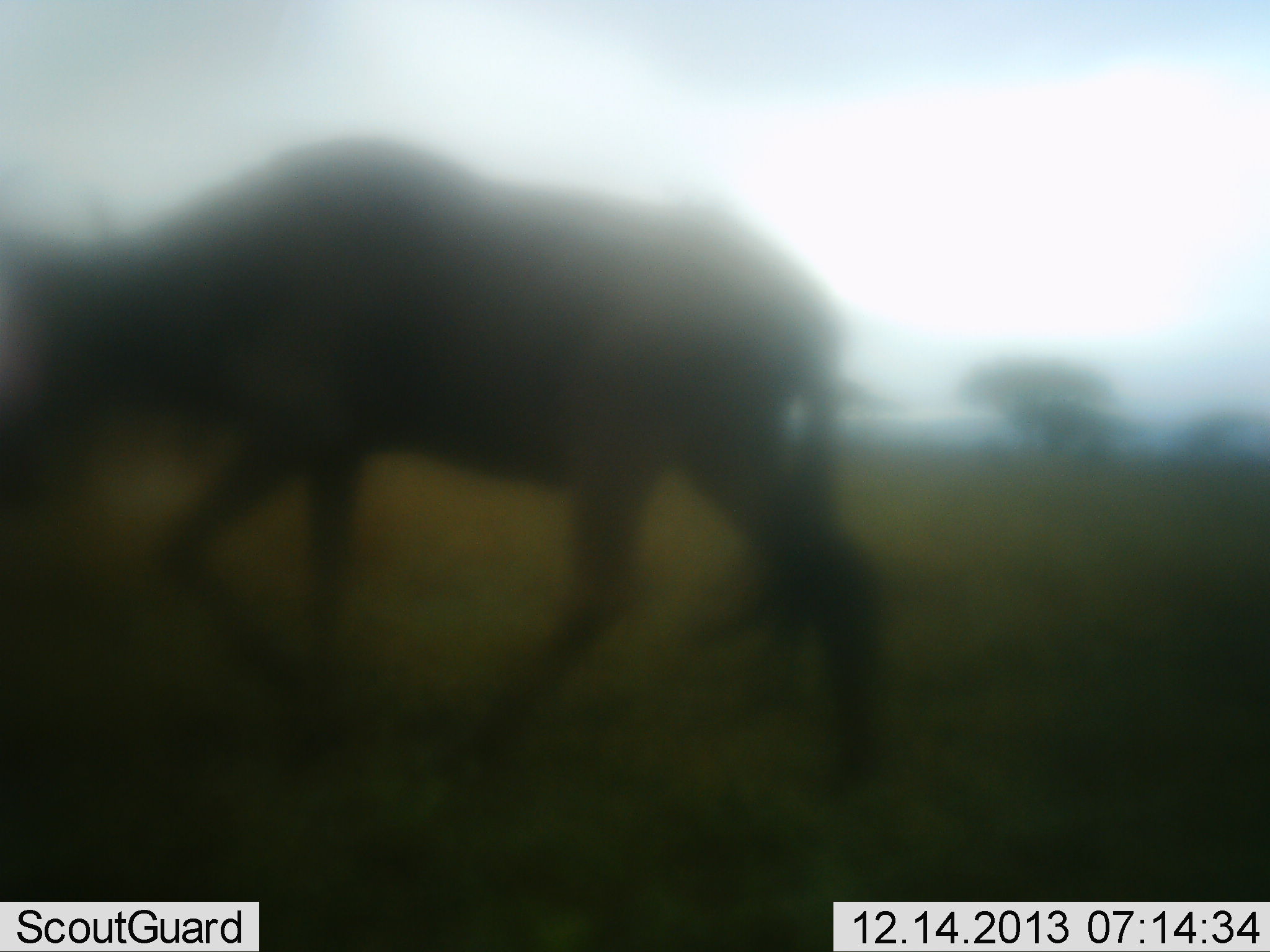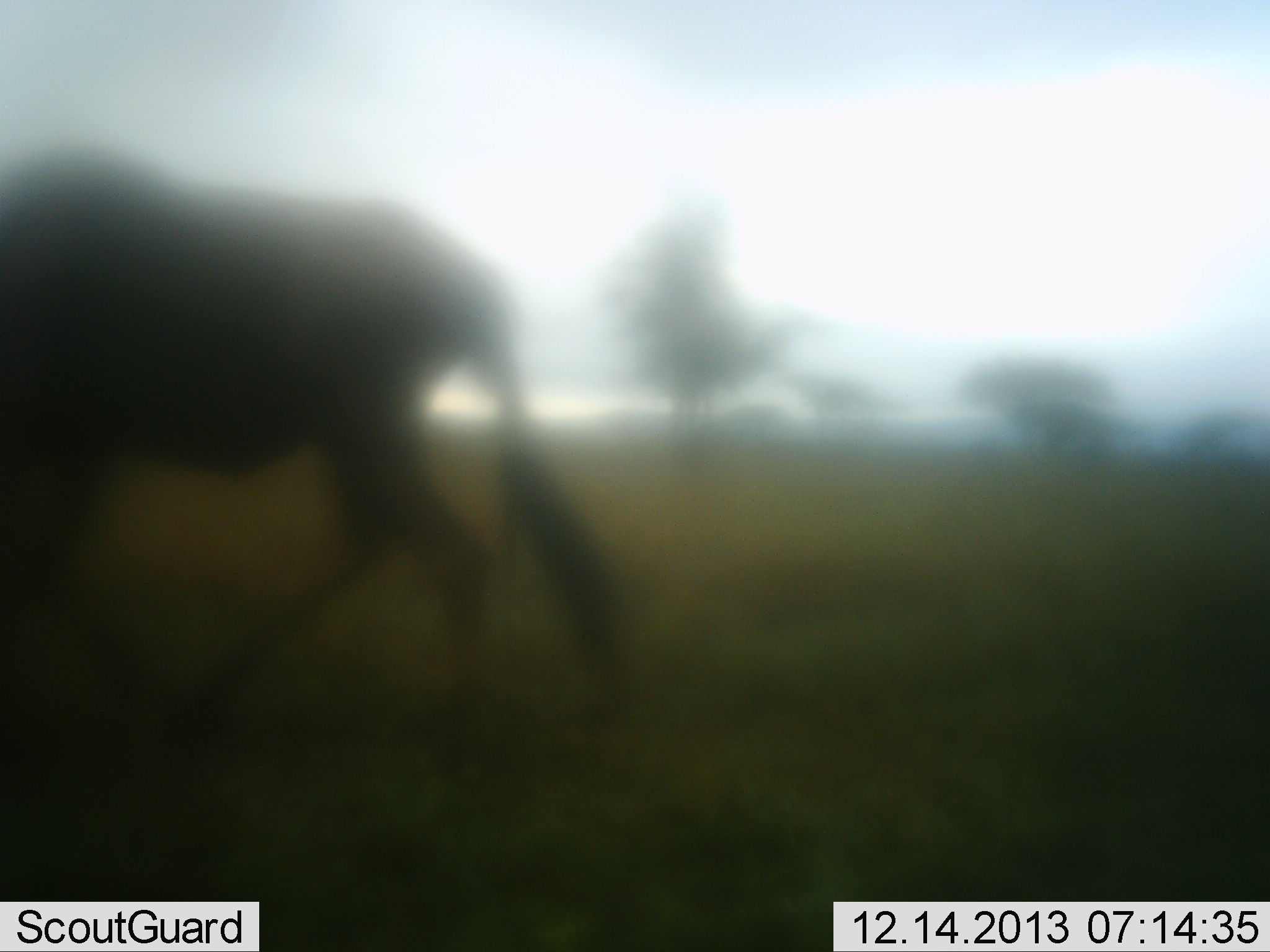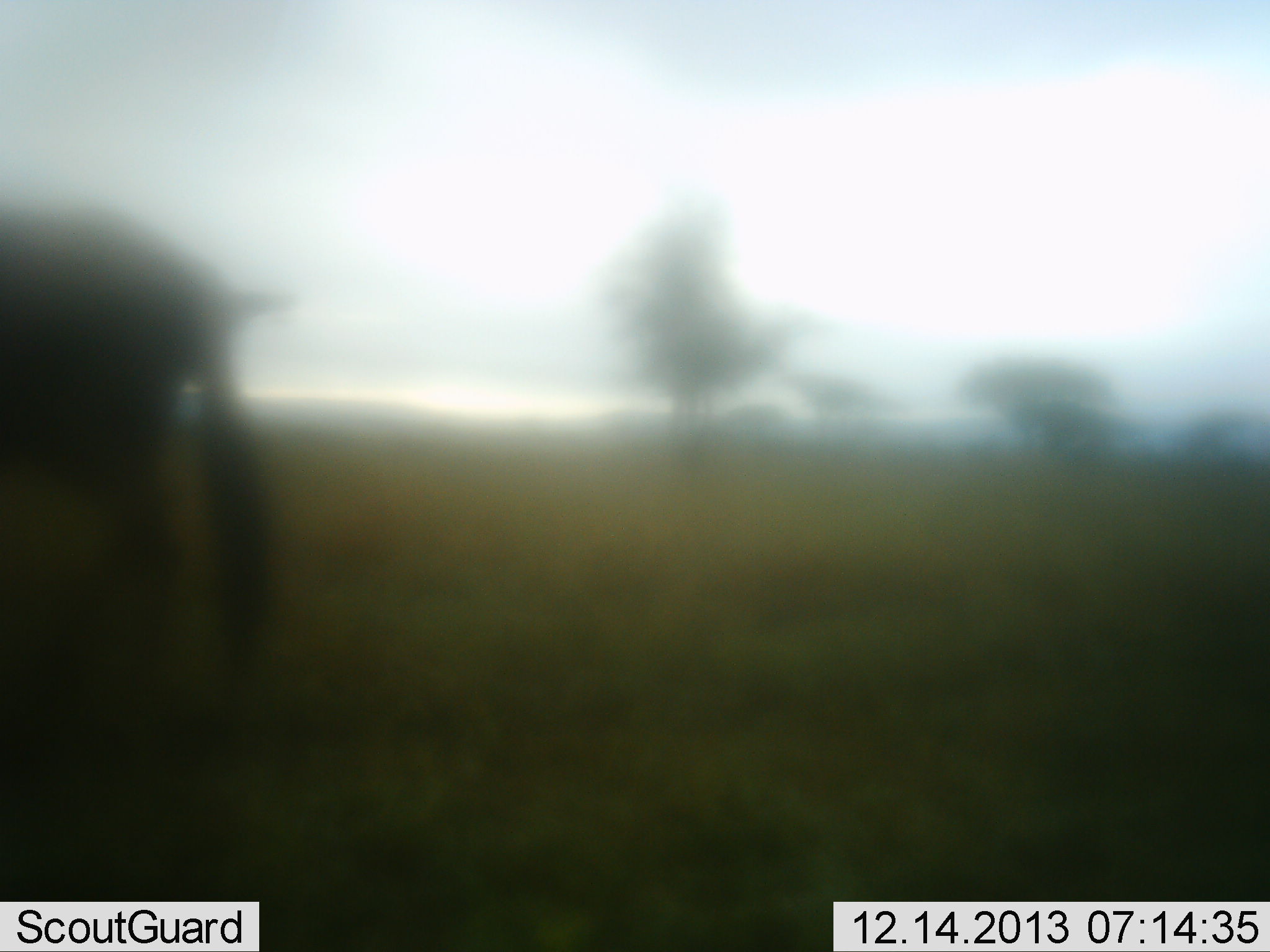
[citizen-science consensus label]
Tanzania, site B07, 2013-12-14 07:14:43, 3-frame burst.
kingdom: Animalia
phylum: Chordata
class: Mammalia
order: Artiodactyla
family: Bovidae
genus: Connochaetes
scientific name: Connochaetes taurinus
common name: blue wildebeest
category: wildebeest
Wildebeest (blue wildebeest) (Connochaetes taurinus), count 1. Behavior (volunteer vote fractions): standing 4%, resting 0%, moving 96%, interacting 0%. Young present (vote fraction): 0%. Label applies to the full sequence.